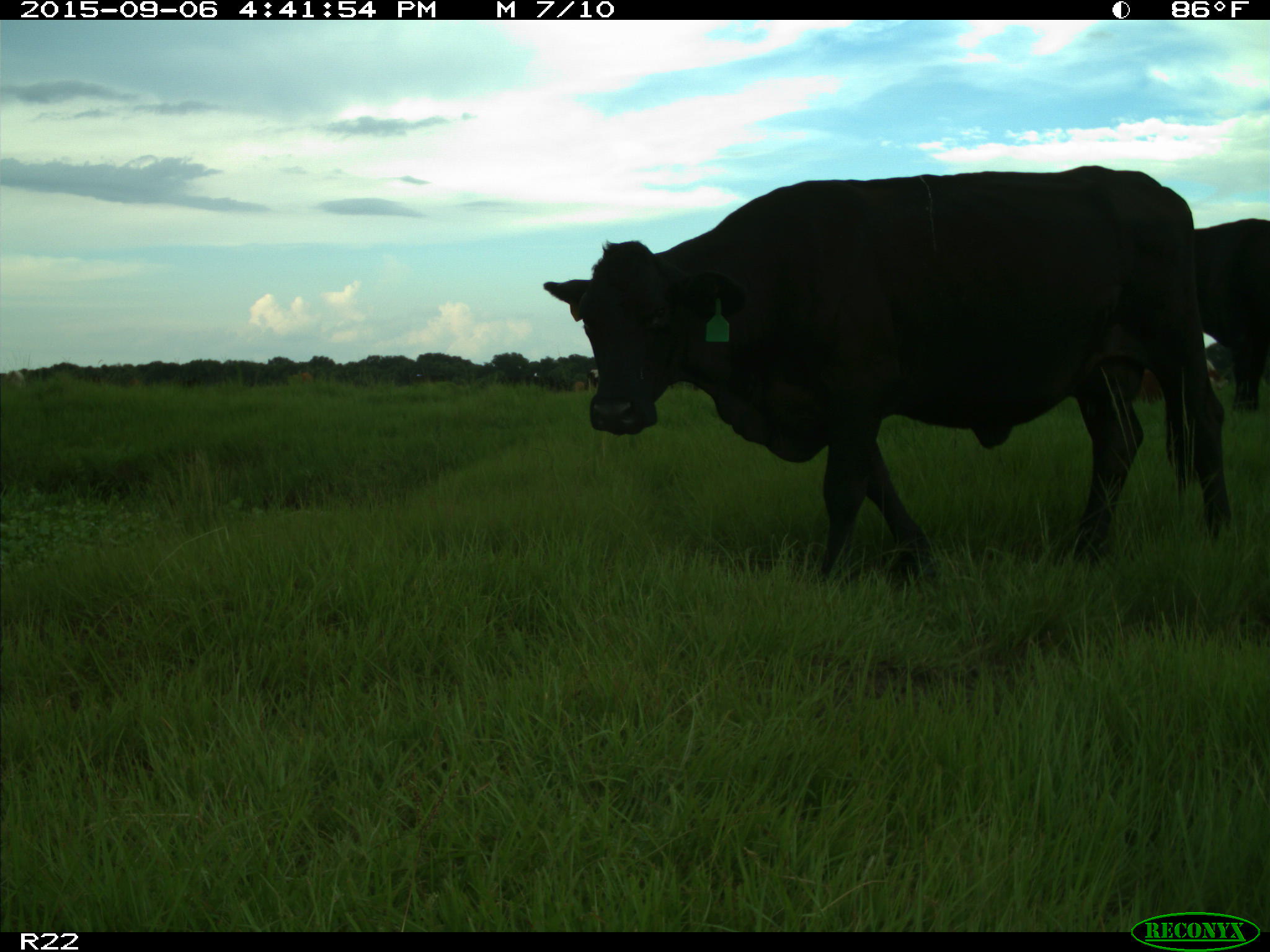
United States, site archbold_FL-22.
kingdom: Animalia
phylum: Chordata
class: Mammalia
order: Artiodactyla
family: Bovidae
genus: Bos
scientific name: Bos taurus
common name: domestic cow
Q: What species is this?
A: Bos taurus (domestic cow).